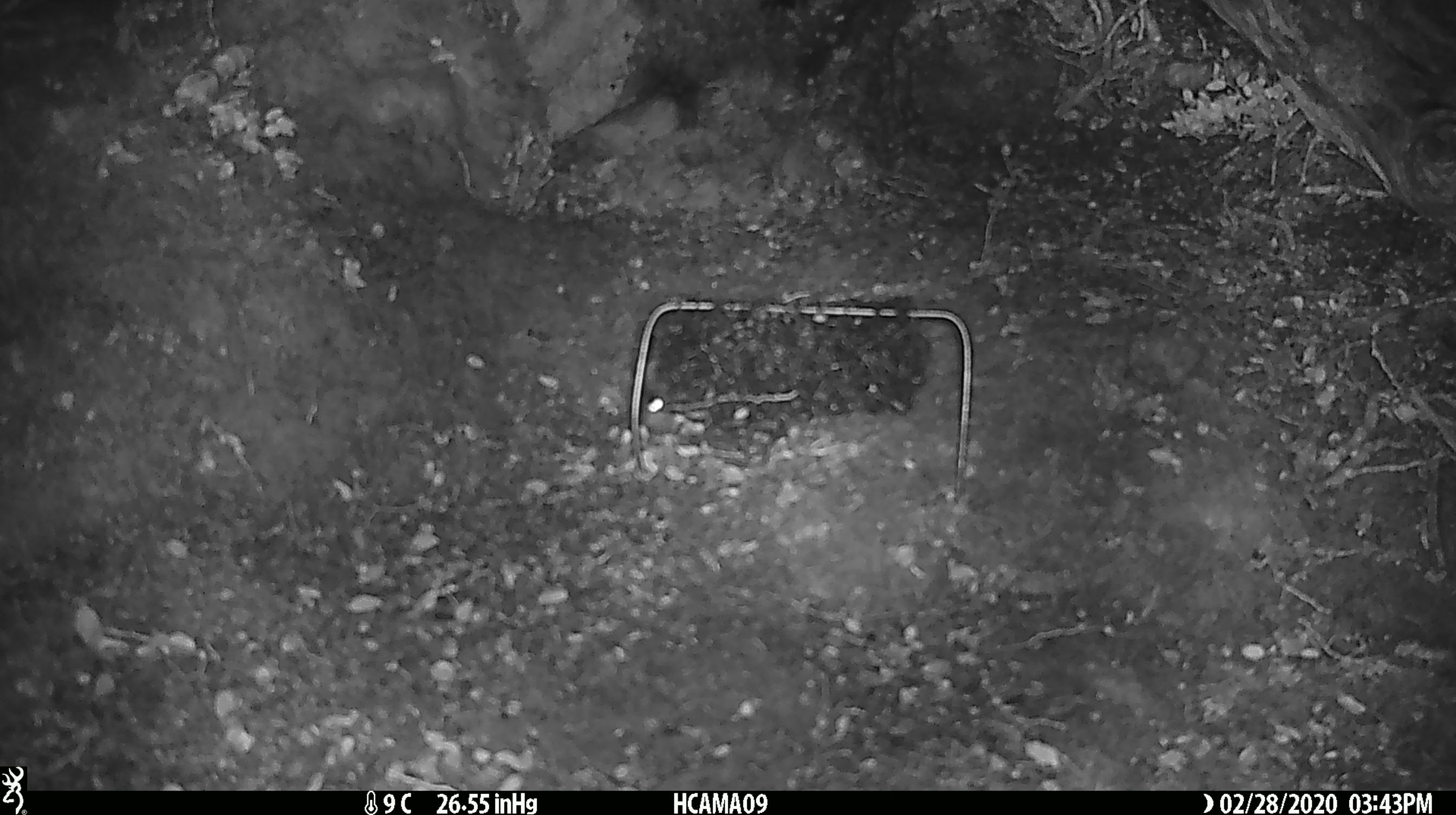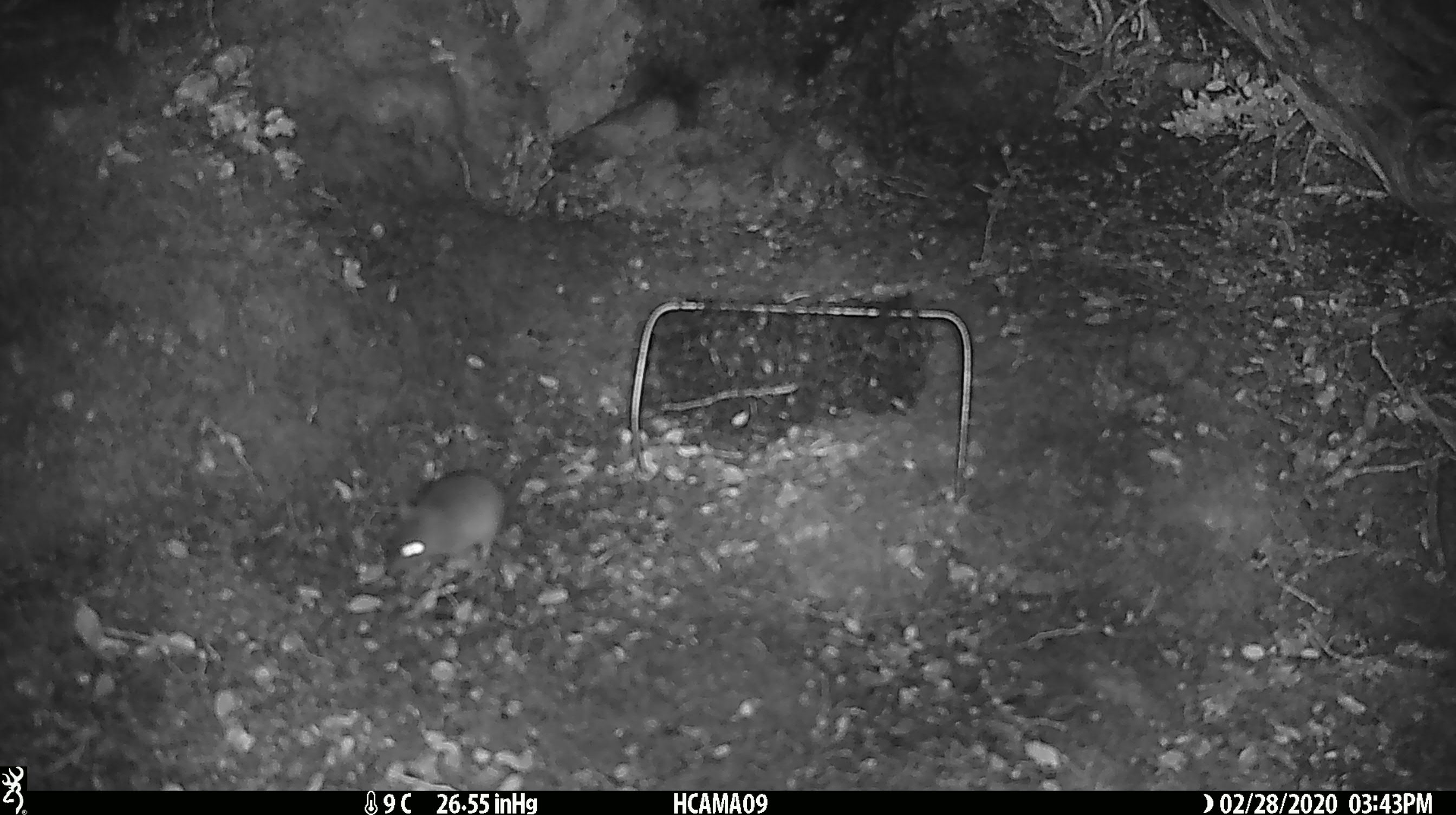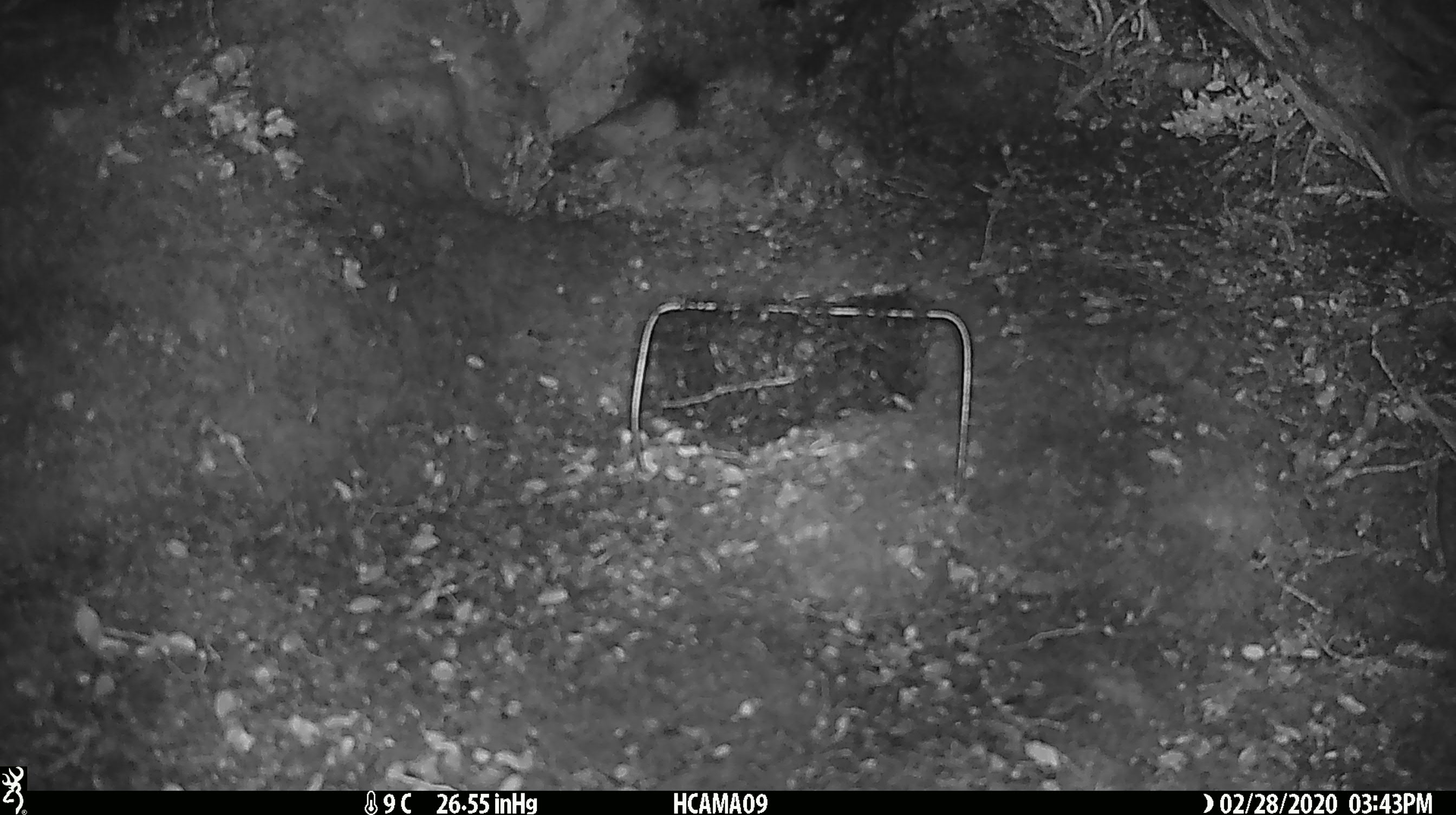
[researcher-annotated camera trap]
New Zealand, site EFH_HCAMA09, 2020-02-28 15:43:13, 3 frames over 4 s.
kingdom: Animalia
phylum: Chordata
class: Mammalia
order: Rodentia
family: Muridae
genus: Mus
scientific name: Mus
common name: mouse